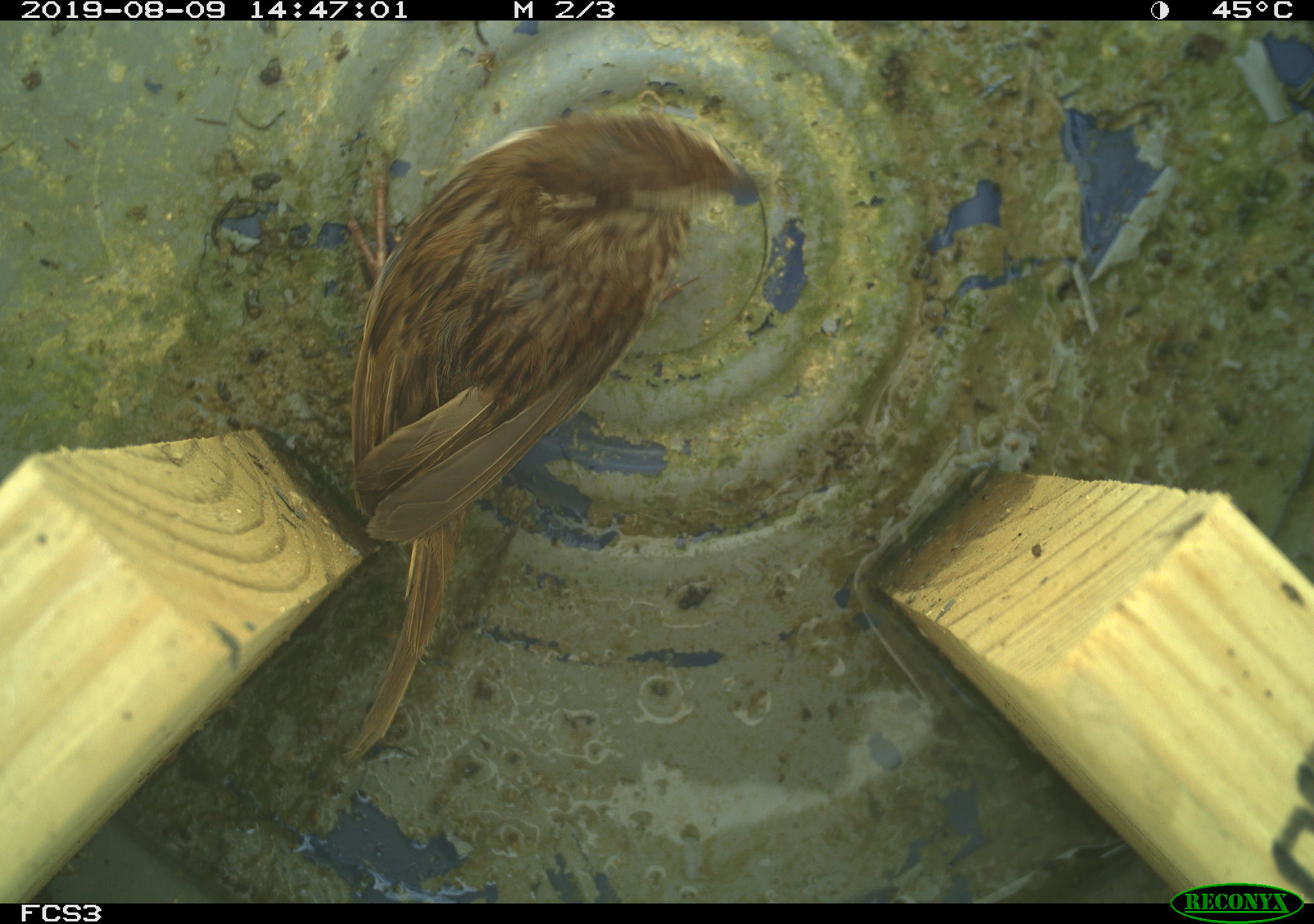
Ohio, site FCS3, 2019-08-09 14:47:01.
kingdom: Animalia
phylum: Chordata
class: Aves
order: Passeriformes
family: Passerellidae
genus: Melospiza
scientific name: Melospiza melodia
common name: song sparrow